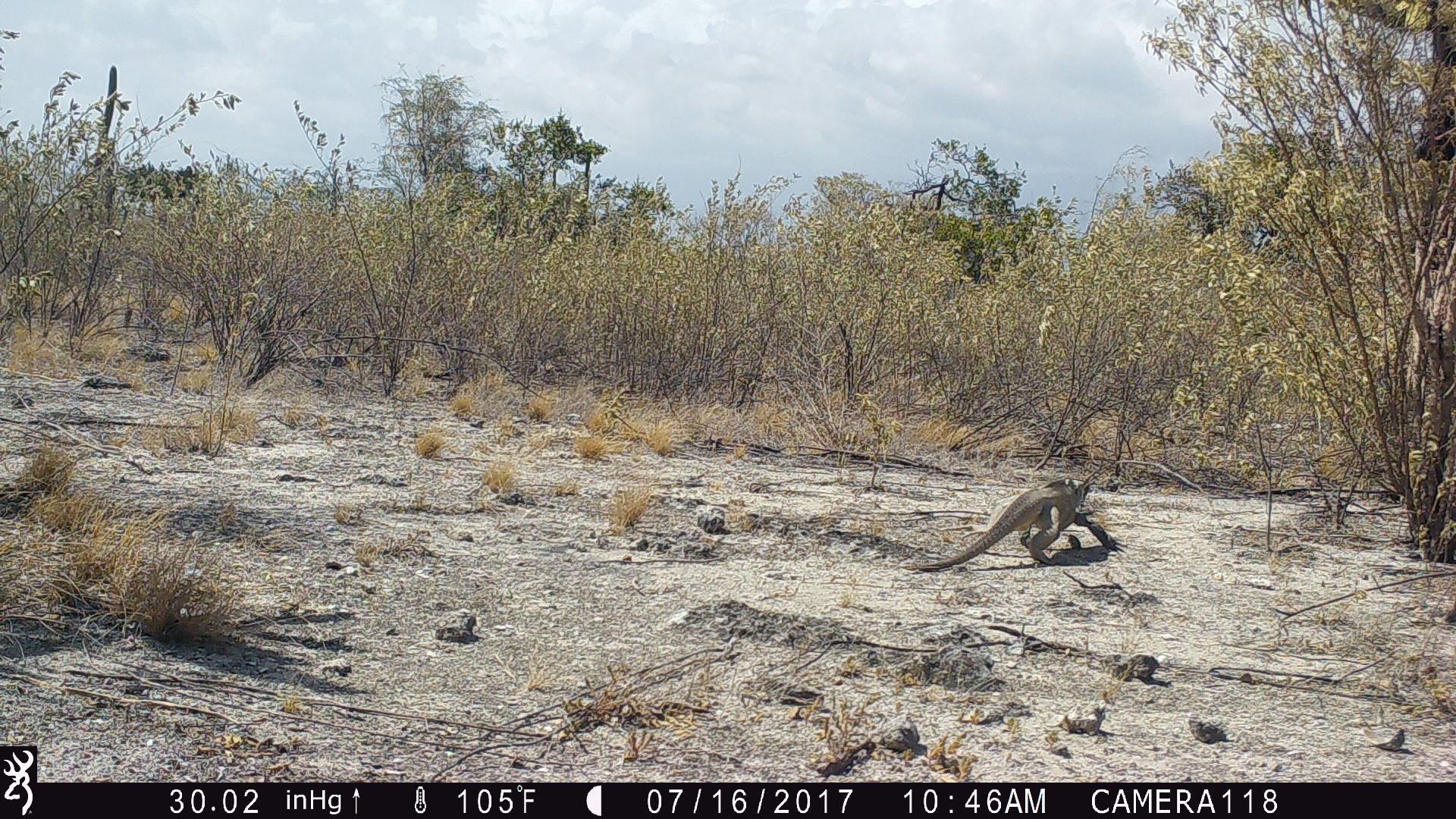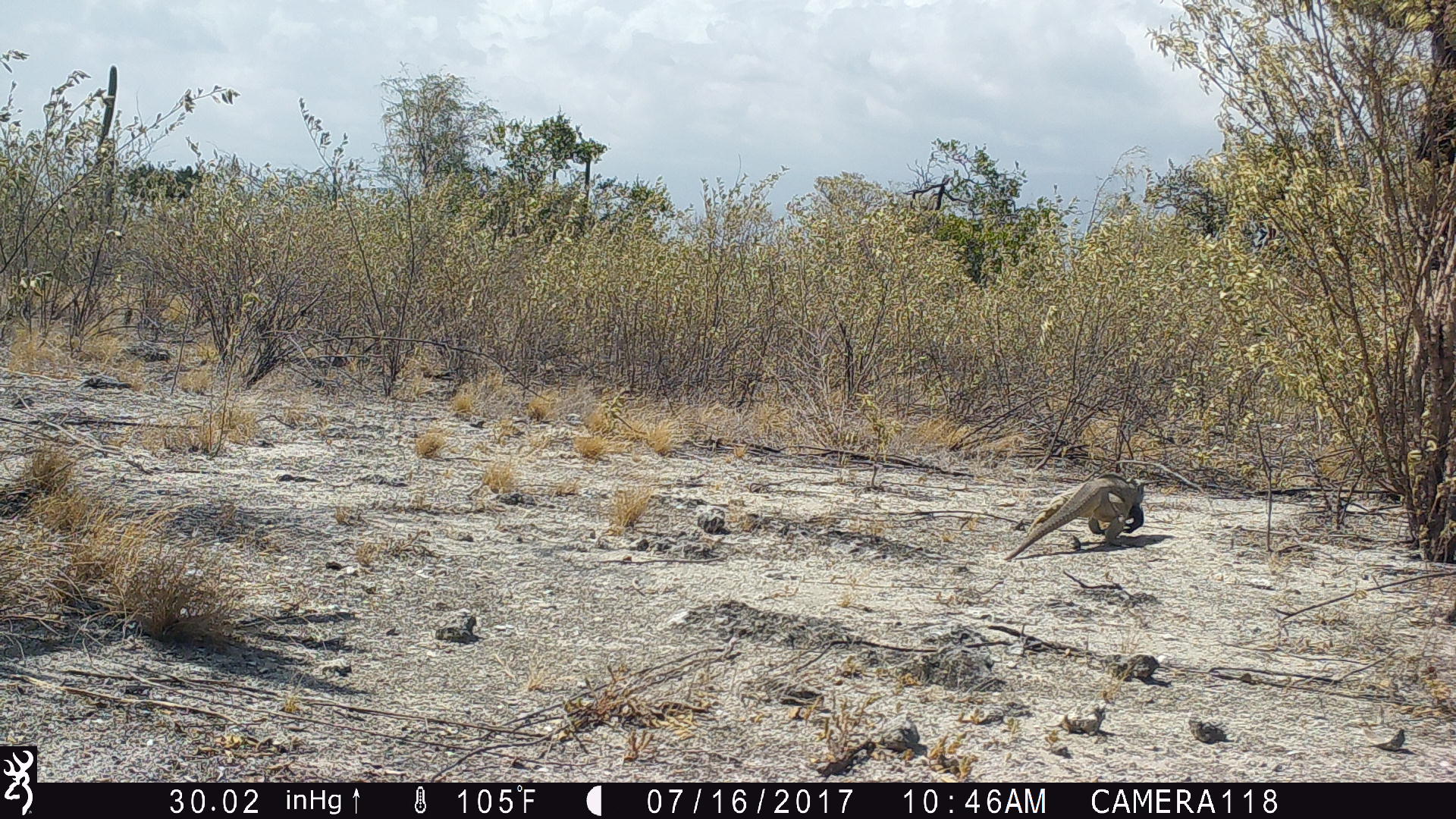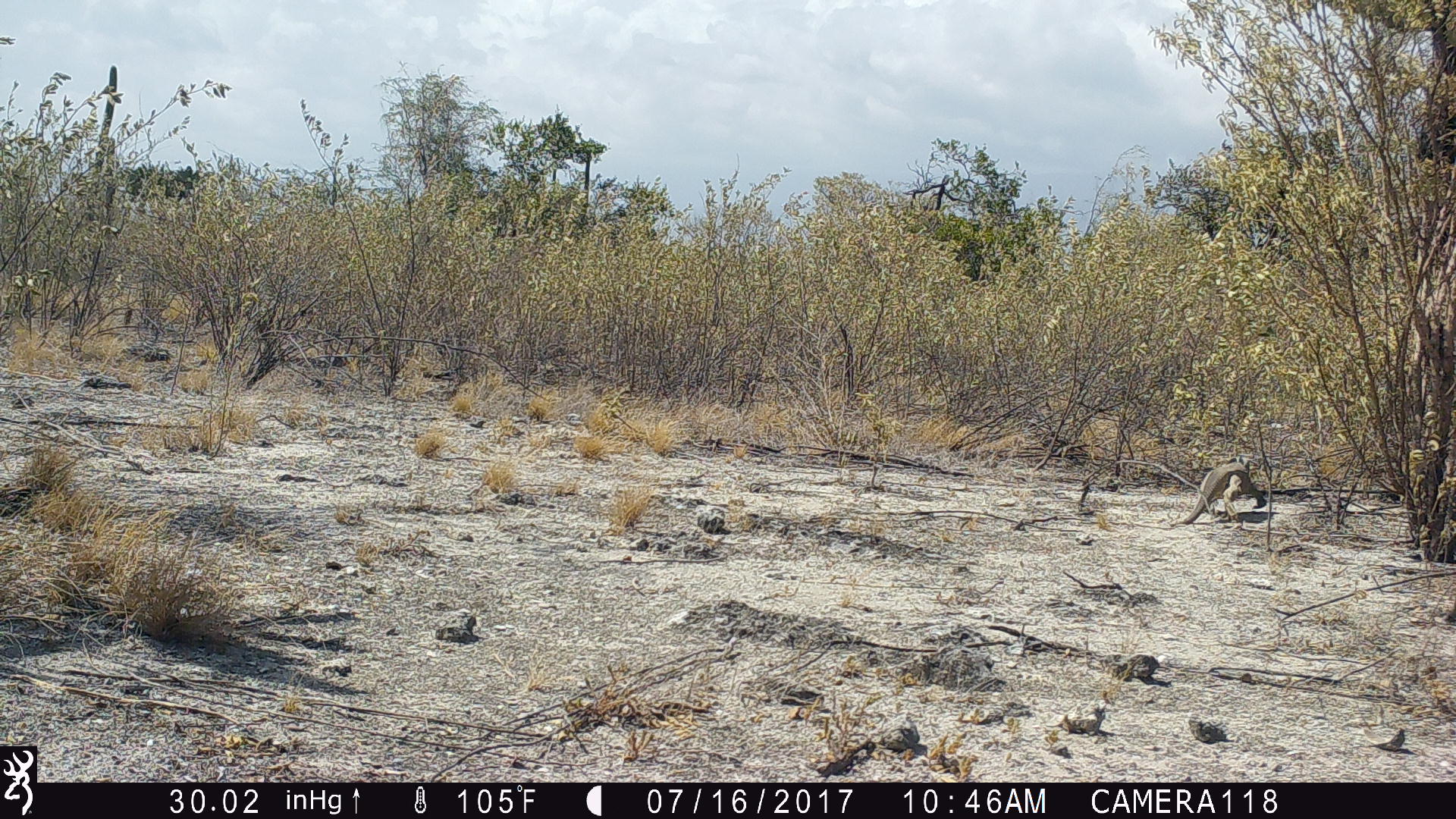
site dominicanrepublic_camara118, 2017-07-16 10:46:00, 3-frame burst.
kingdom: Animalia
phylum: Chordata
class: Reptilia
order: Squamata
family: Iguanidae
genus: Iguana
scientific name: Iguana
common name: typical iguanas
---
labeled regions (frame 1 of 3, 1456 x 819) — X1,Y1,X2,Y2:
iguana: 906,474,1099,573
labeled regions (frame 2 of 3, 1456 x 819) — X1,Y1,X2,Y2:
iguana: 1001,475,1147,560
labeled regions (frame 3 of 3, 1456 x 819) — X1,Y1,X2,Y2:
iguana: 1160,462,1265,528